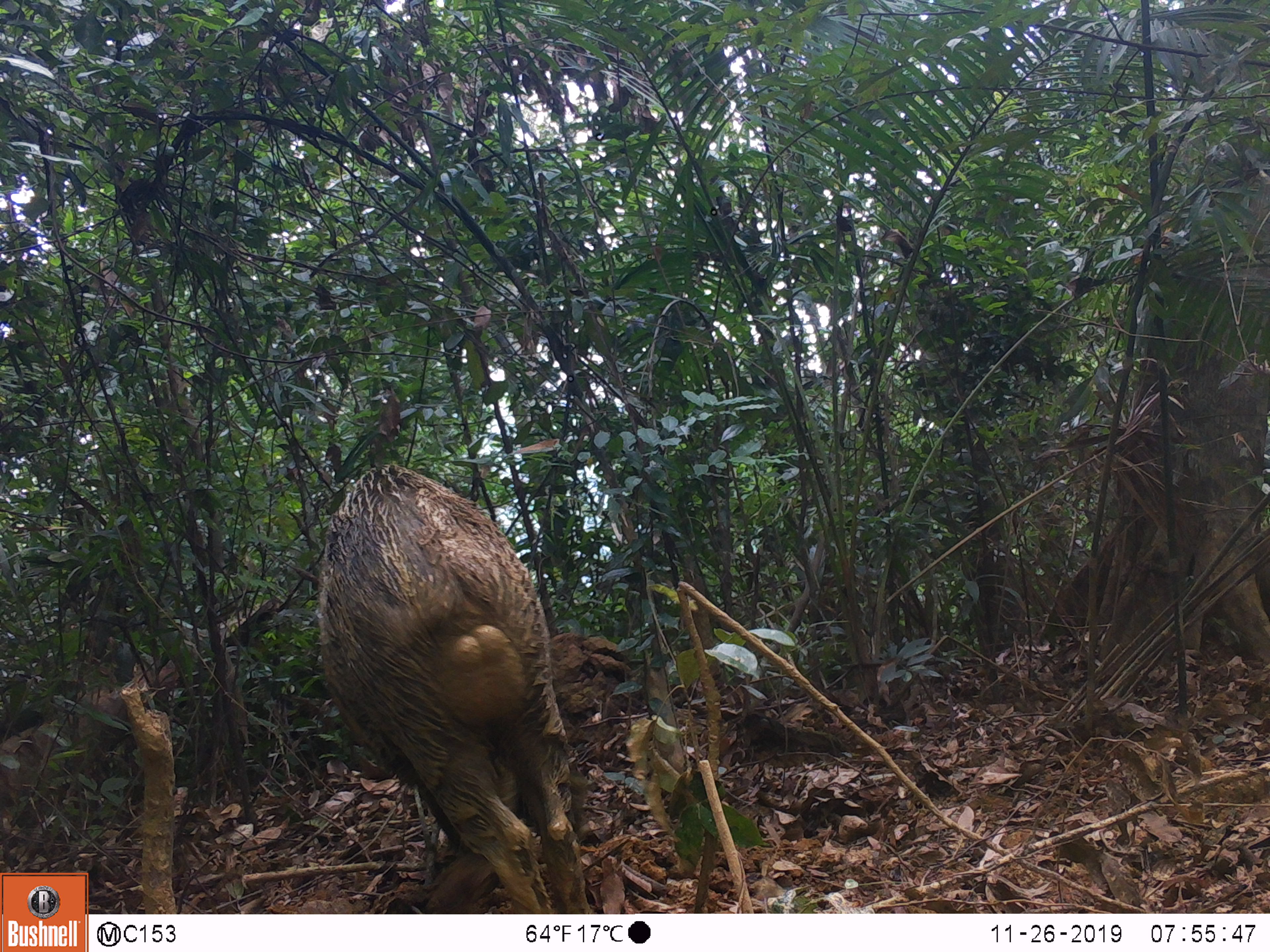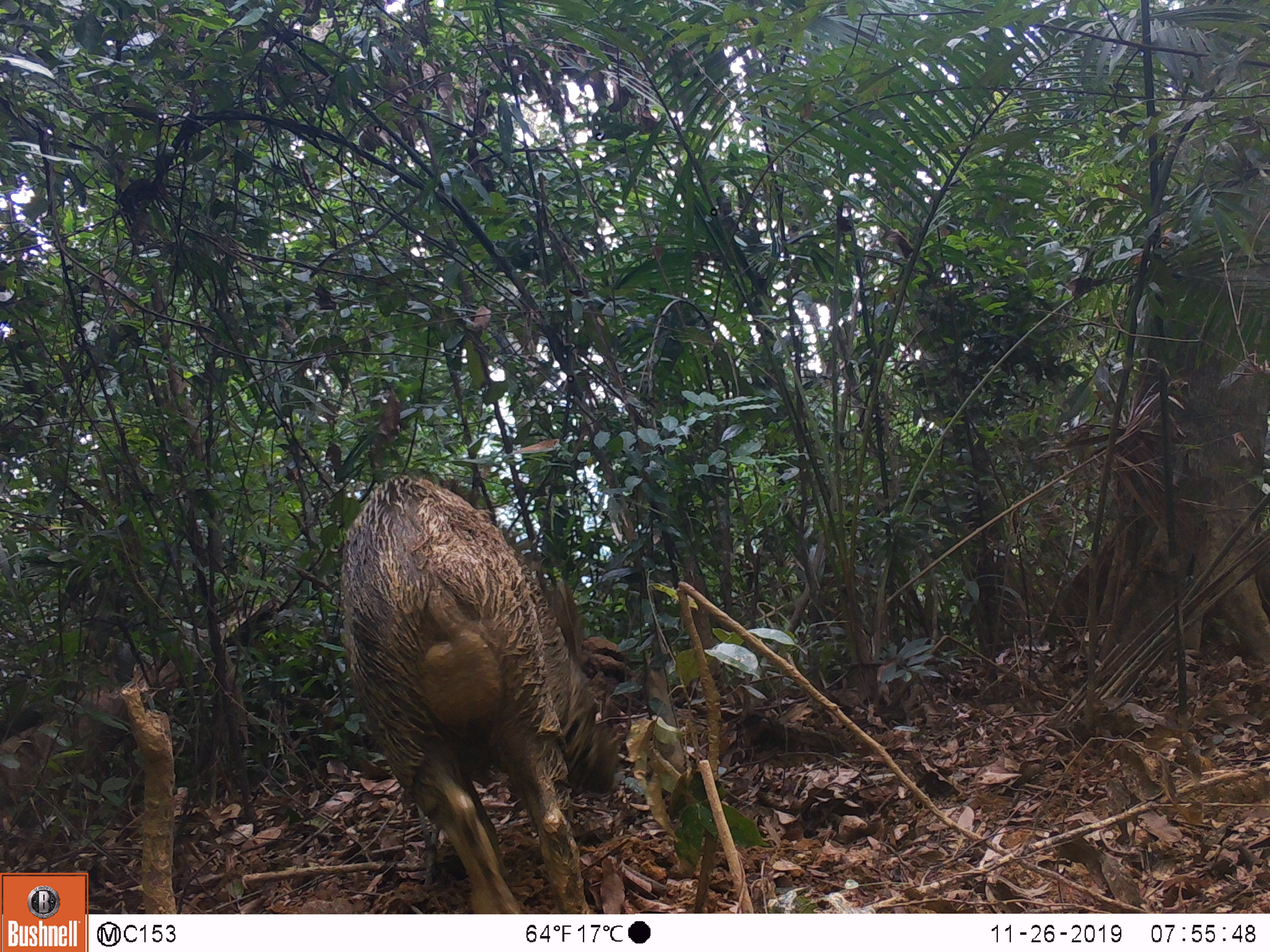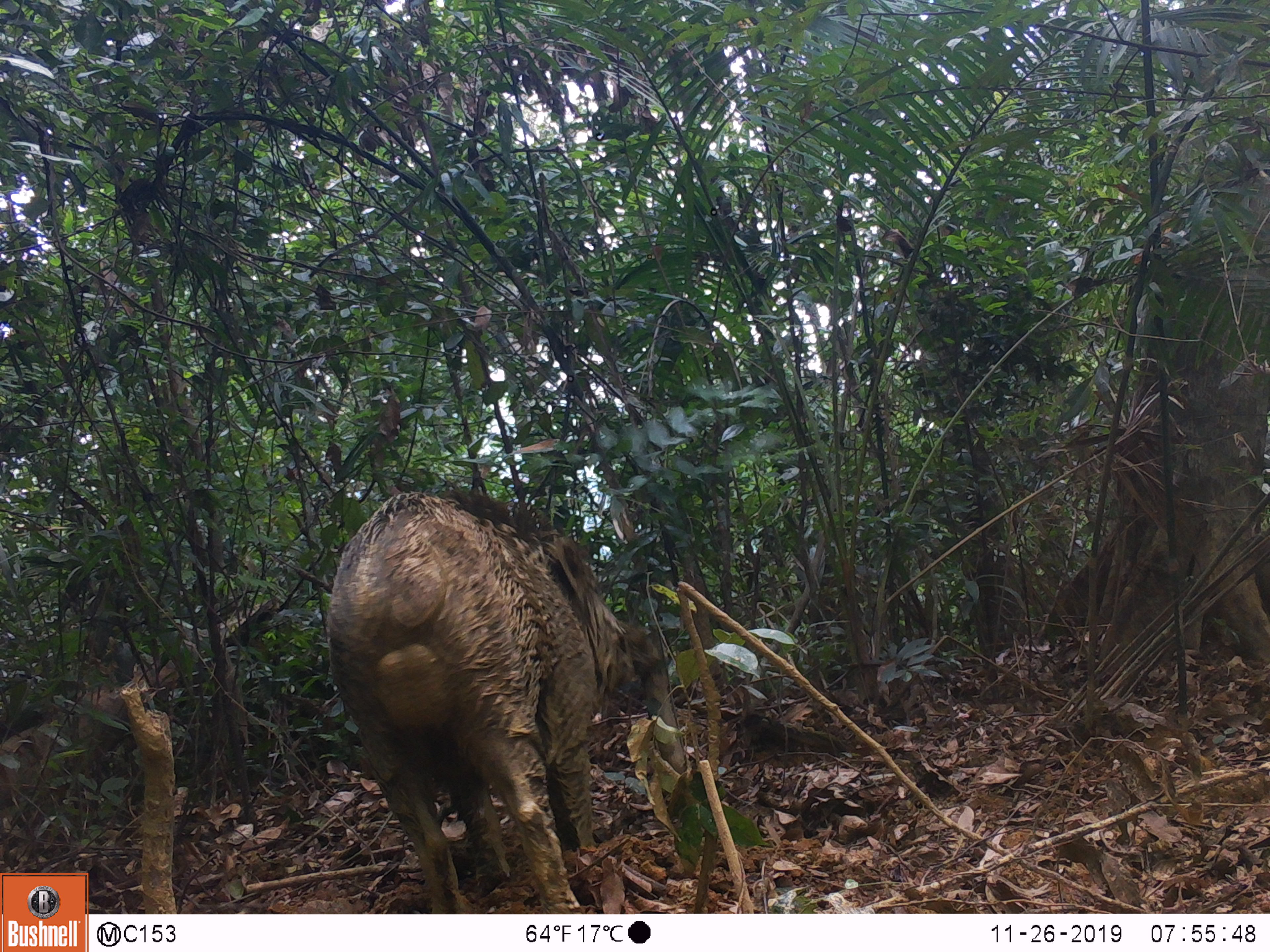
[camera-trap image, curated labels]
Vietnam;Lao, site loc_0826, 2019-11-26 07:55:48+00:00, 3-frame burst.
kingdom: Animalia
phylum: Chordata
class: Mammalia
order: Artiodactyla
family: Suidae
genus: Sus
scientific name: Sus scrofa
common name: eurasian wild pig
Eurasian wild pig (Sus scrofa). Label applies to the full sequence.